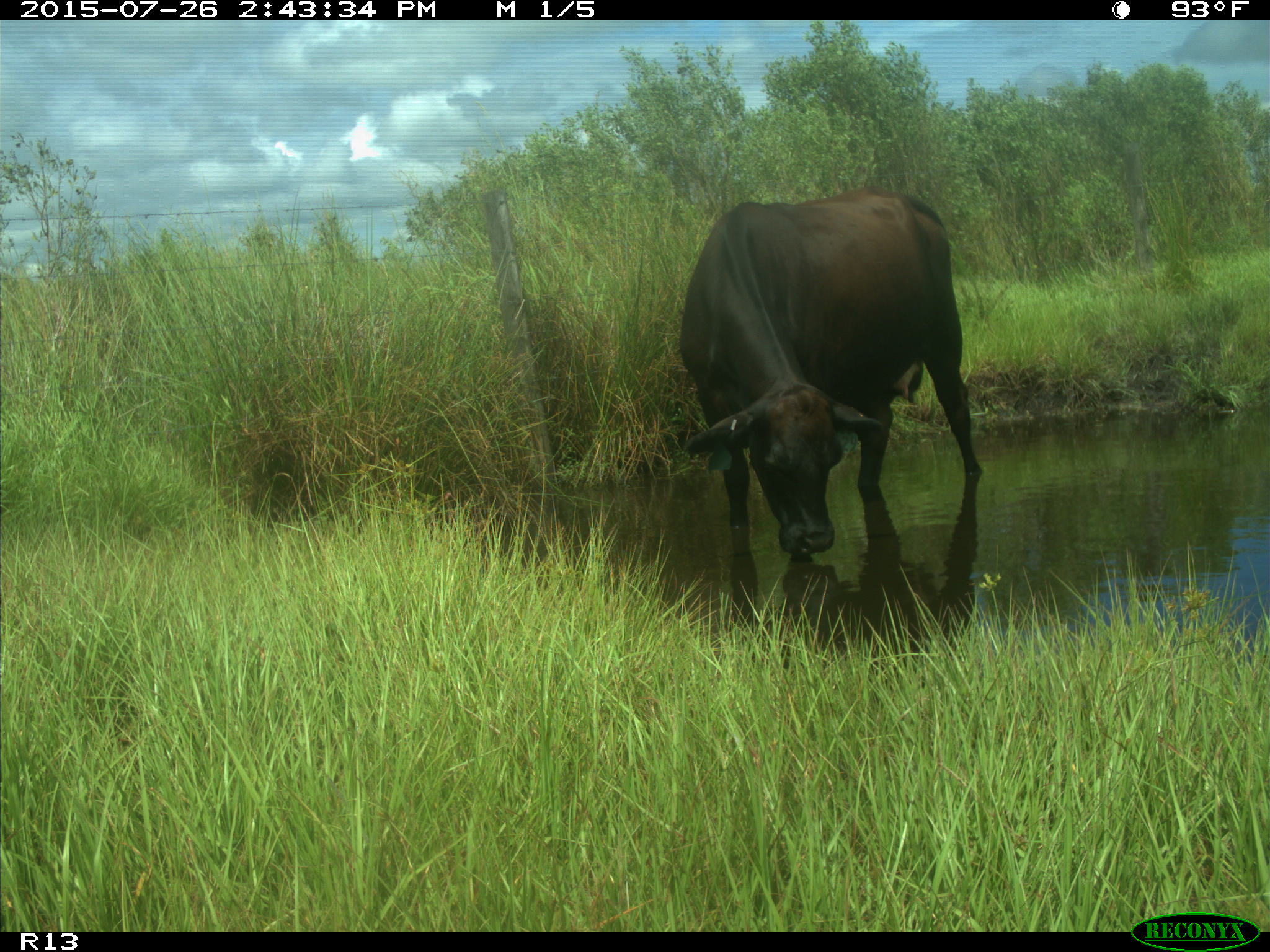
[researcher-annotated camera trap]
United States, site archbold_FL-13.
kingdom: Animalia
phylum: Chordata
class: Mammalia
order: Artiodactyla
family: Bovidae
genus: Bos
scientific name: Bos taurus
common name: domestic cow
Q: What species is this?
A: Bos taurus (domestic cow).